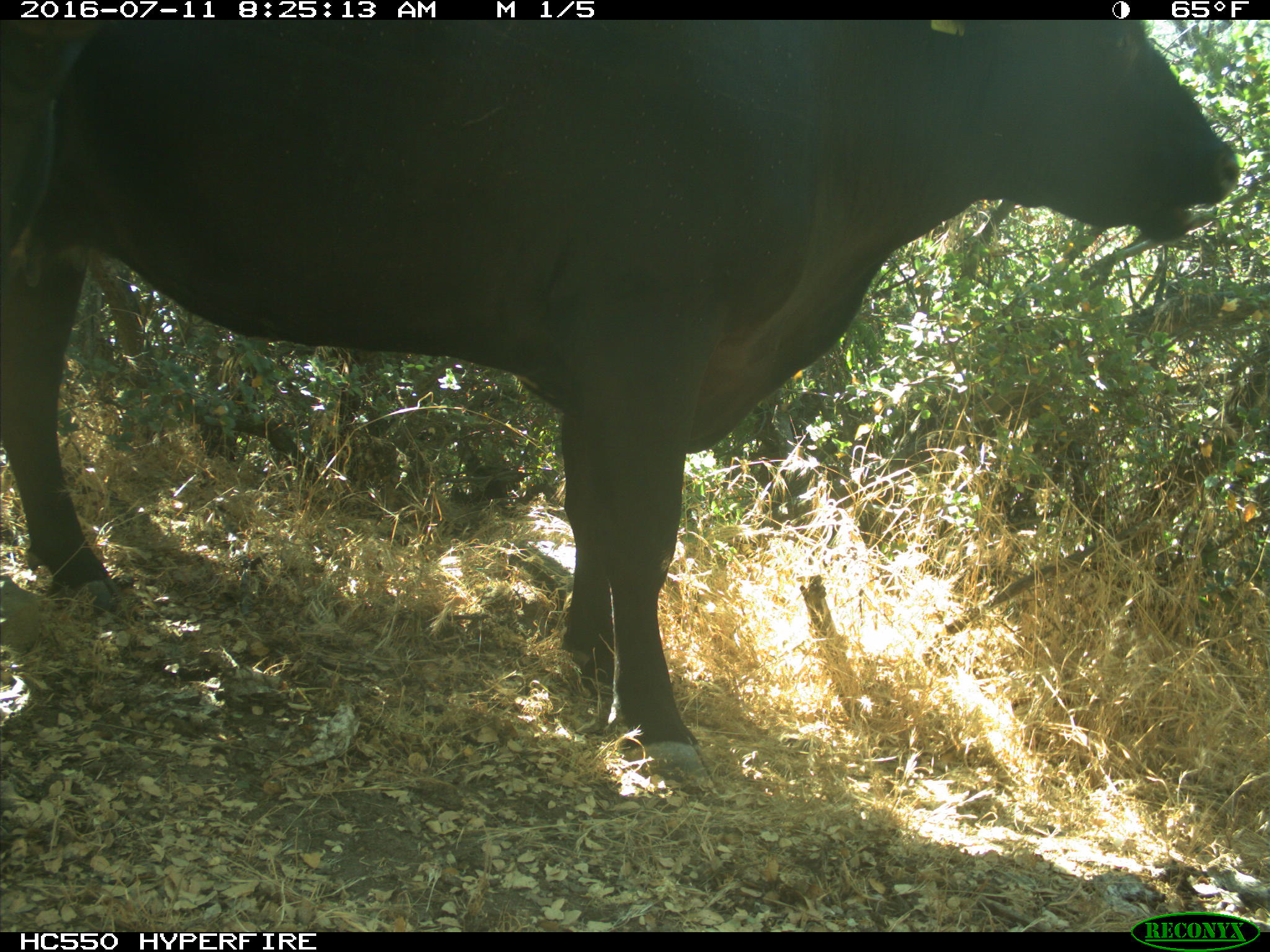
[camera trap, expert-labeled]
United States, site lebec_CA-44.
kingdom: Animalia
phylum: Chordata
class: Mammalia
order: Artiodactyla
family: Bovidae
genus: Bos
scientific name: Bos taurus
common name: domestic cow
Bos taurus (domestic cow).